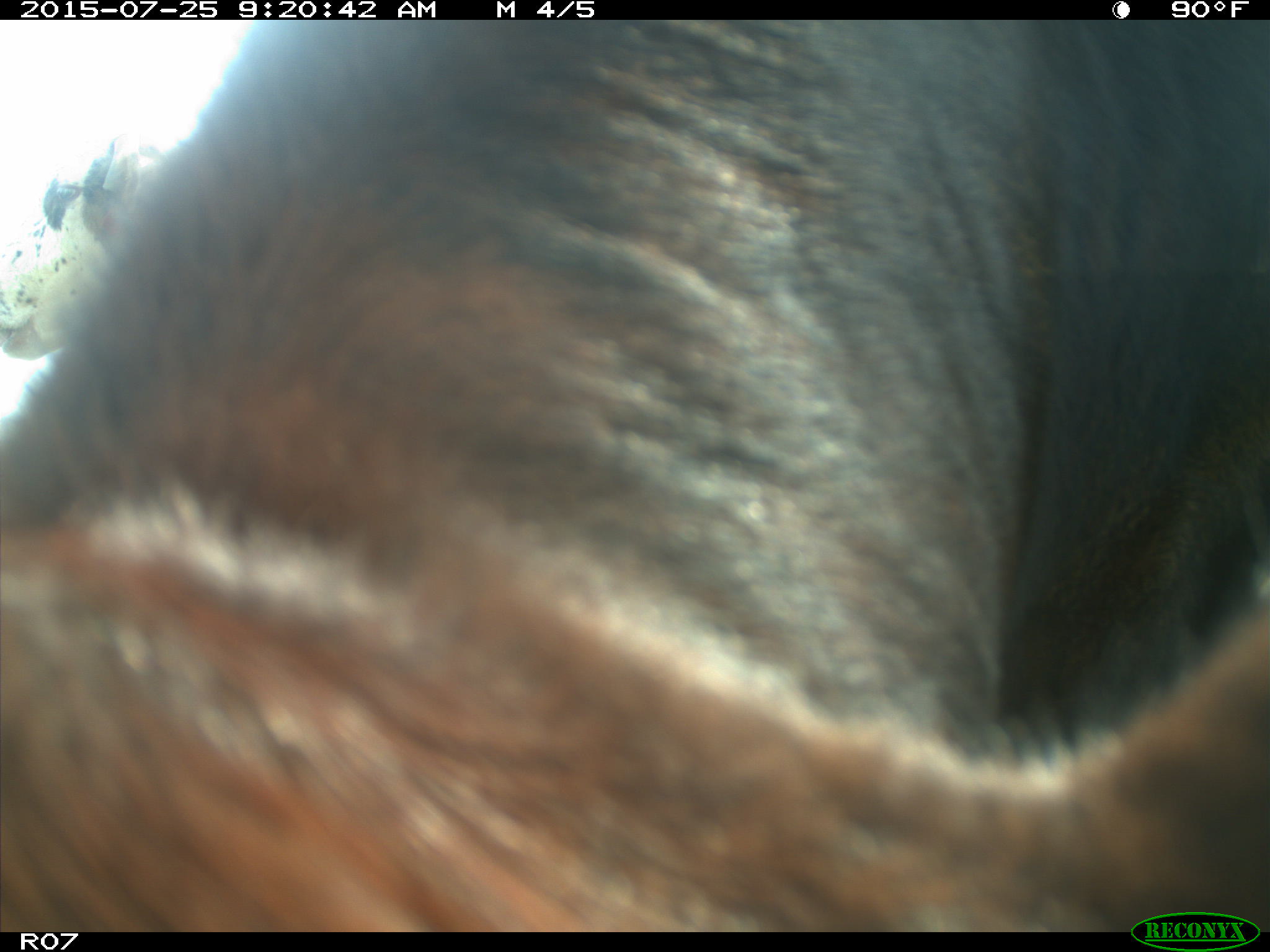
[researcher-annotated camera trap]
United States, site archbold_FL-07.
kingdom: Animalia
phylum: Chordata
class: Mammalia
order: Artiodactyla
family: Bovidae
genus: Bos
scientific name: Bos taurus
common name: domestic cow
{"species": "Bos taurus (domestic cow)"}